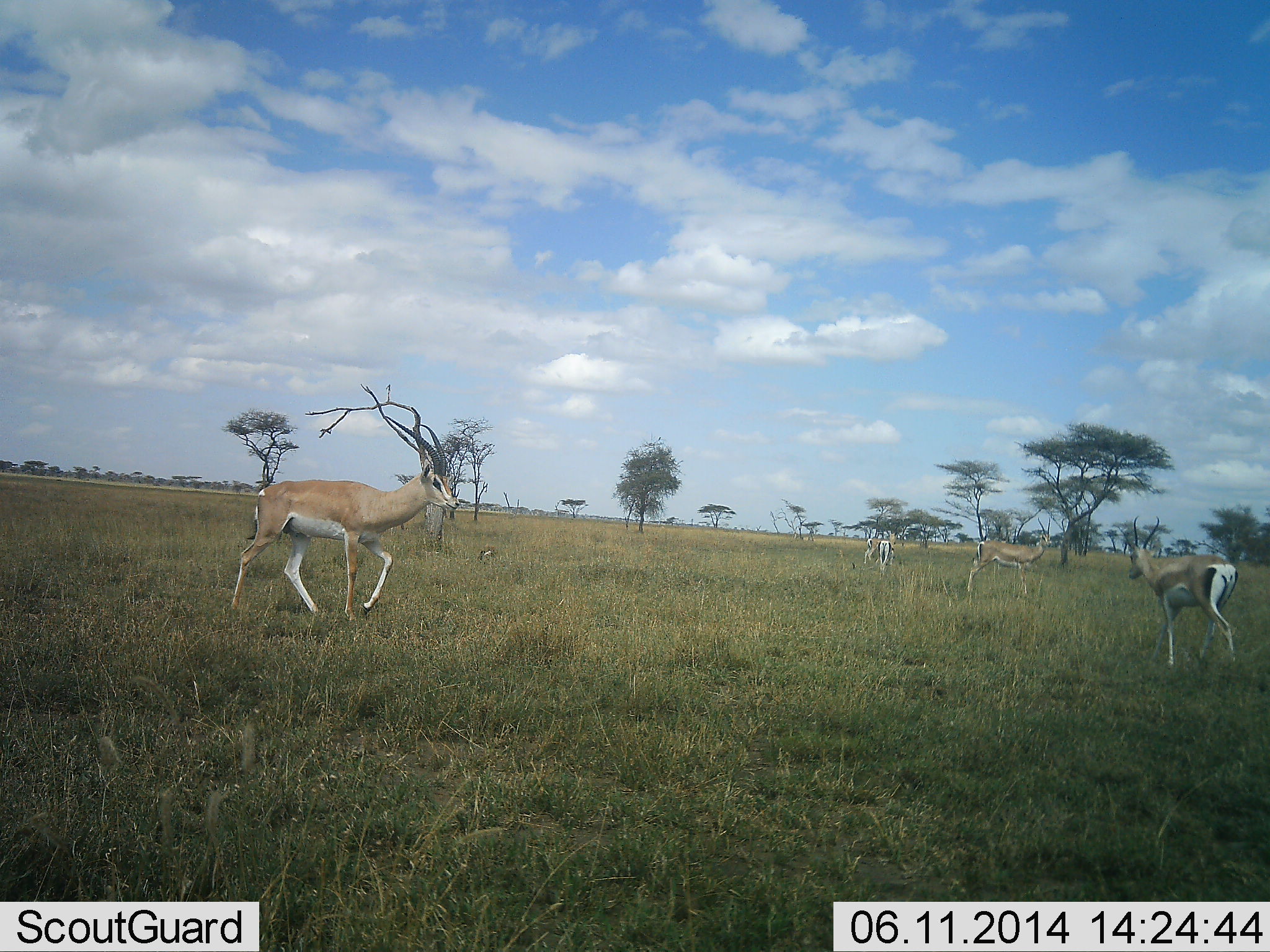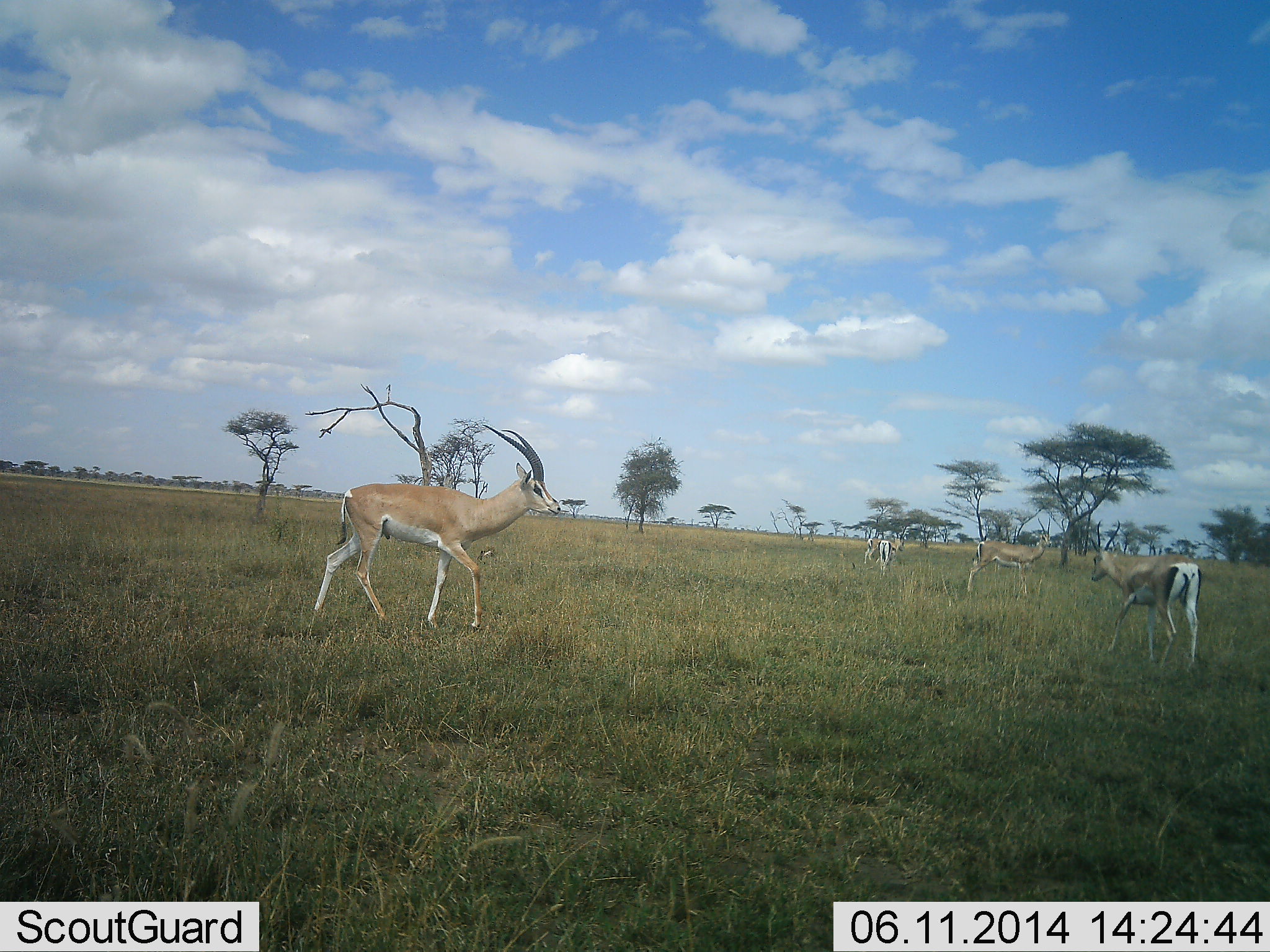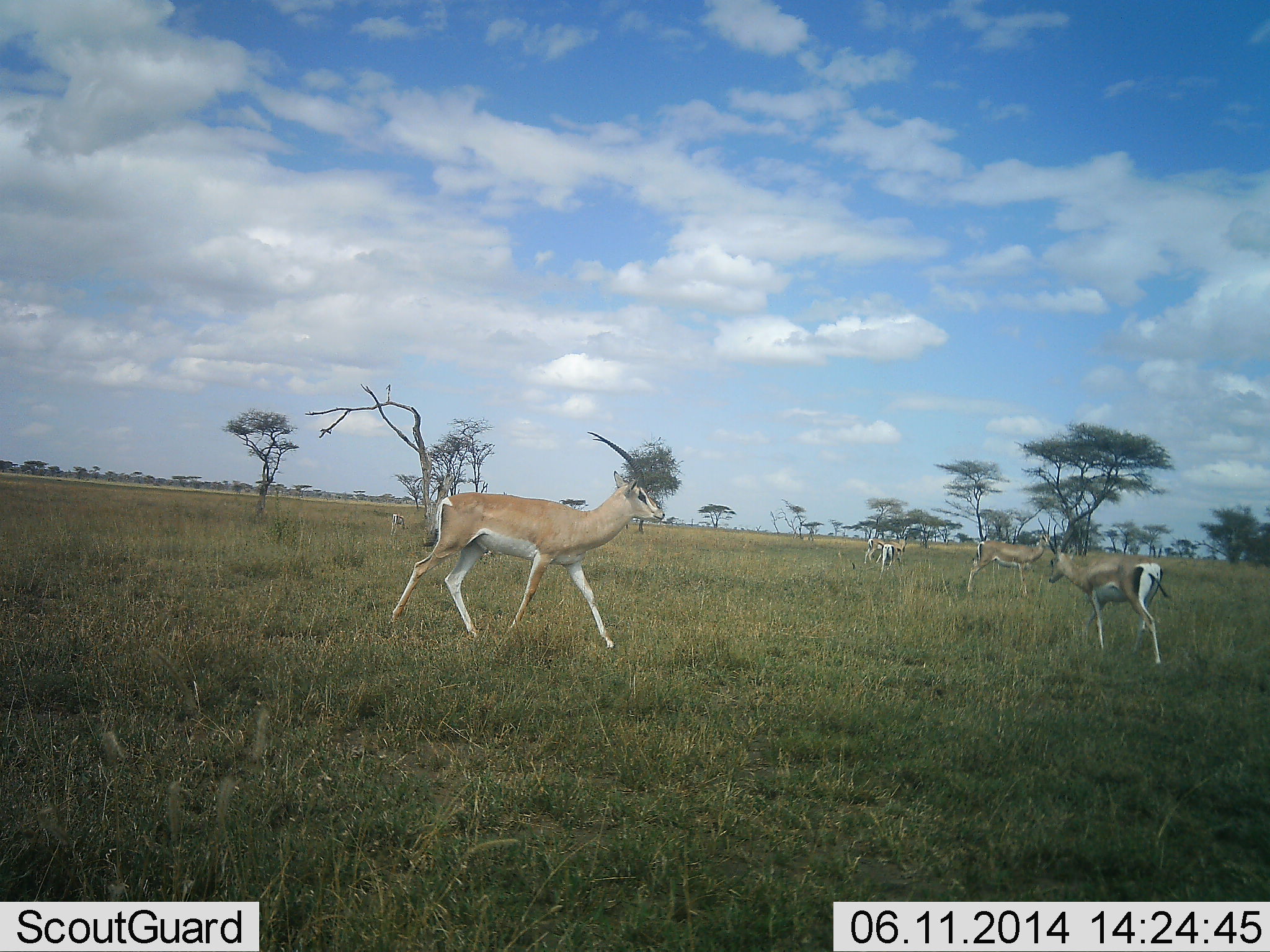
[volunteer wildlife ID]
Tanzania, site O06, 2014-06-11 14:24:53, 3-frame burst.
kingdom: Animalia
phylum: Chordata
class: Mammalia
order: Artiodactyla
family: Bovidae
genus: Nanger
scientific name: Nanger granti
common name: grant's gazelle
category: gazellegrants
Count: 5.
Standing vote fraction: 50%.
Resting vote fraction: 0%.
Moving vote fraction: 100%.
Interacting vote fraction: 0%.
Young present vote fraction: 0%.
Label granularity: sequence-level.